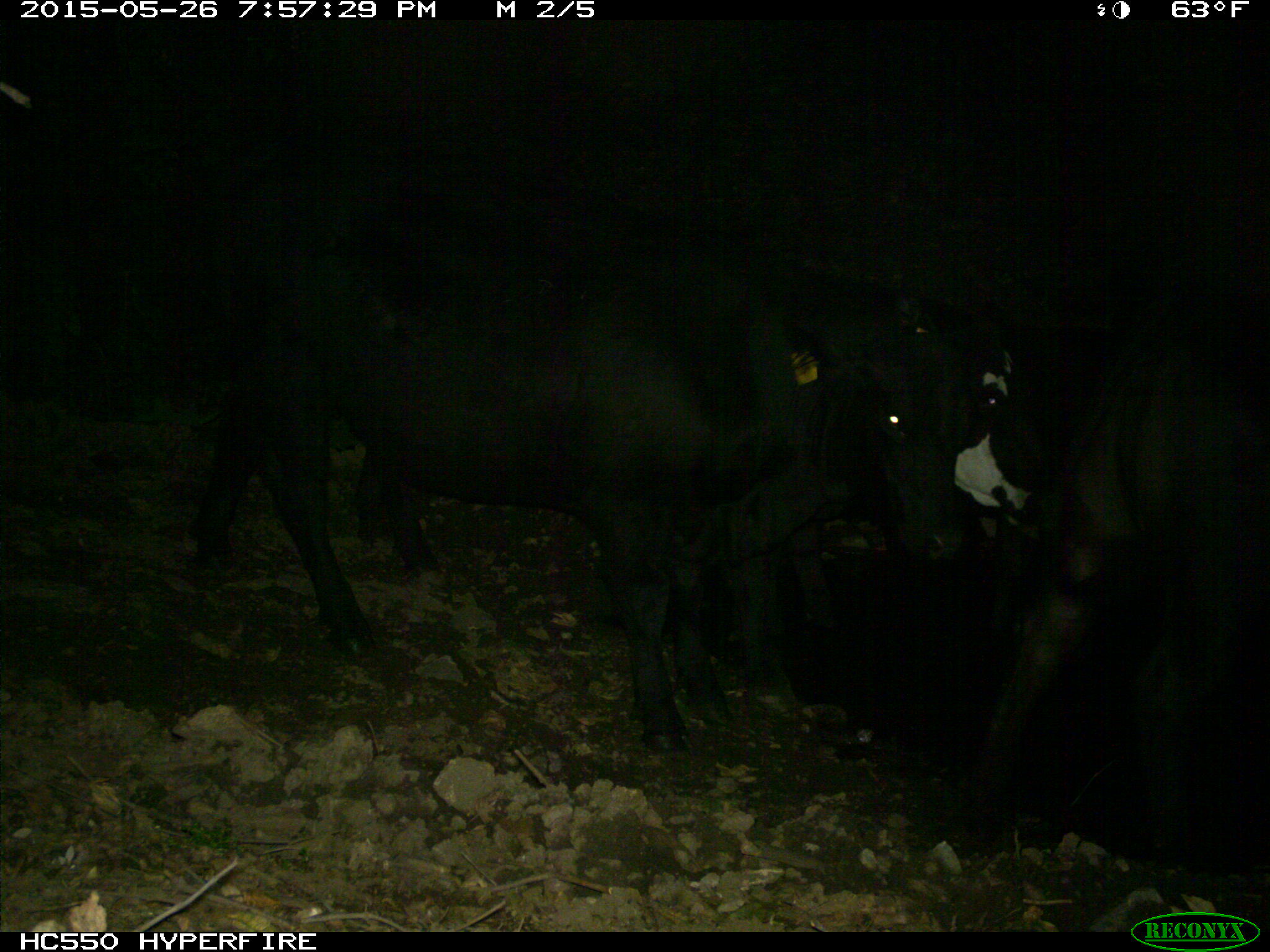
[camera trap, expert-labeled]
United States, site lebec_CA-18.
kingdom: Animalia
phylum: Chordata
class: Mammalia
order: Artiodactyla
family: Bovidae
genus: Bos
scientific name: Bos taurus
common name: domestic cow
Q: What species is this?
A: Bos taurus (domestic cow).